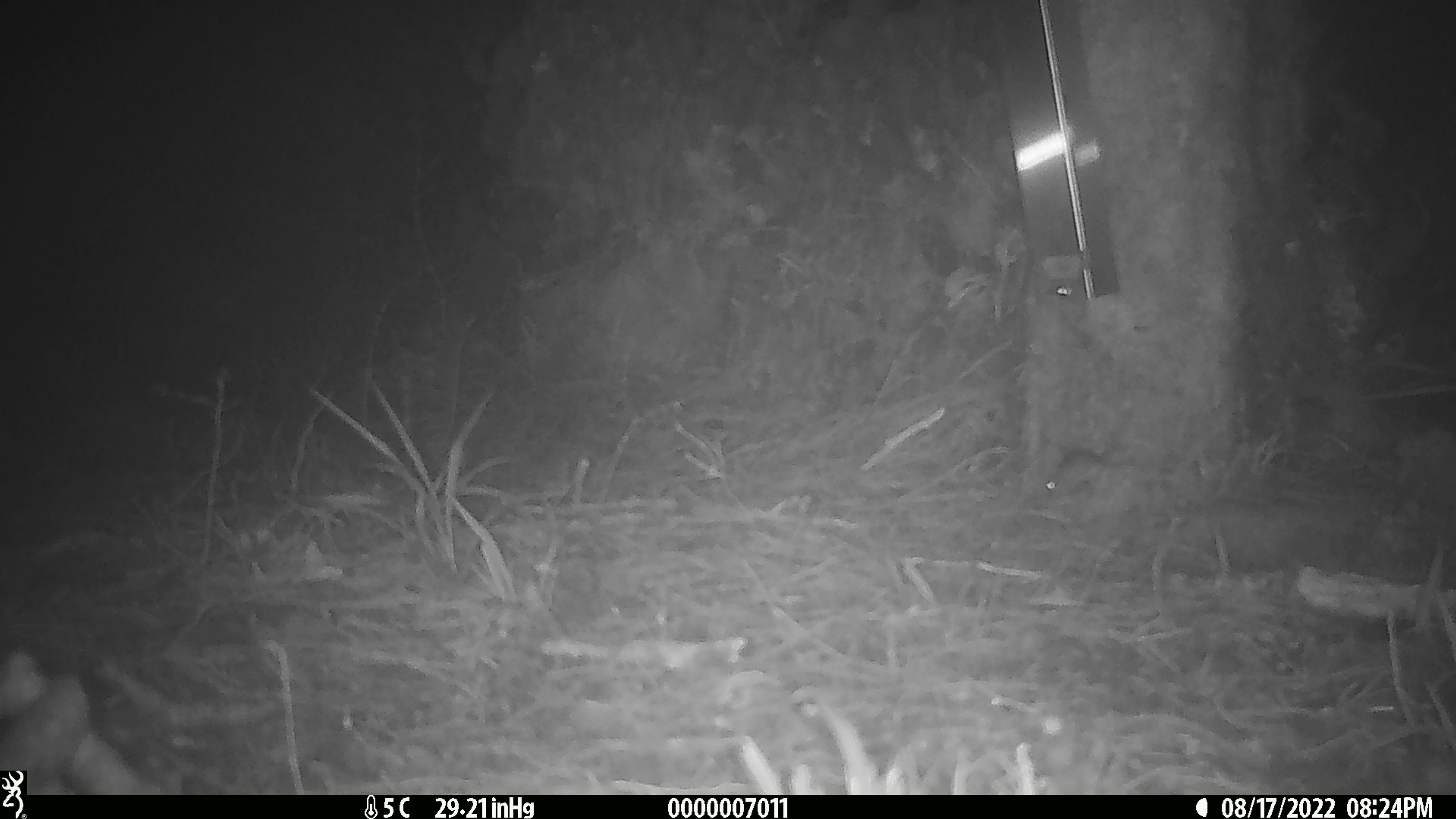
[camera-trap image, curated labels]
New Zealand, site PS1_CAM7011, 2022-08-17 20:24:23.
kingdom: Animalia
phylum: Chordata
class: Mammalia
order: Rodentia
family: Muridae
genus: Mus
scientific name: Mus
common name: mouse